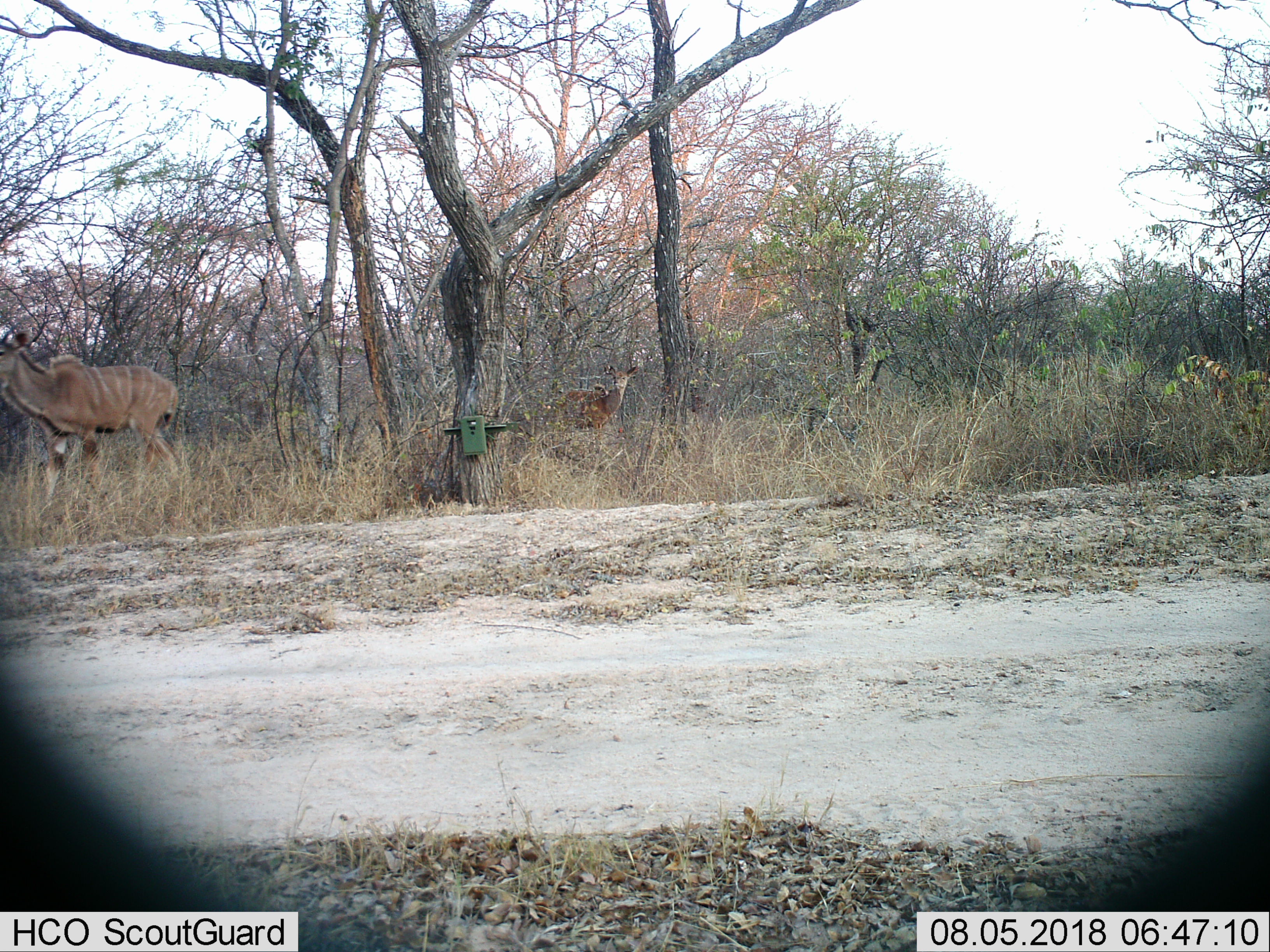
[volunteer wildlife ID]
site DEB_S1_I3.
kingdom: Animalia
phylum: Chordata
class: Mammalia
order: Artiodactyla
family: Bovidae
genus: Tragelaphus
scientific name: Tragelaphus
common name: kudu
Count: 2.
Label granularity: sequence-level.